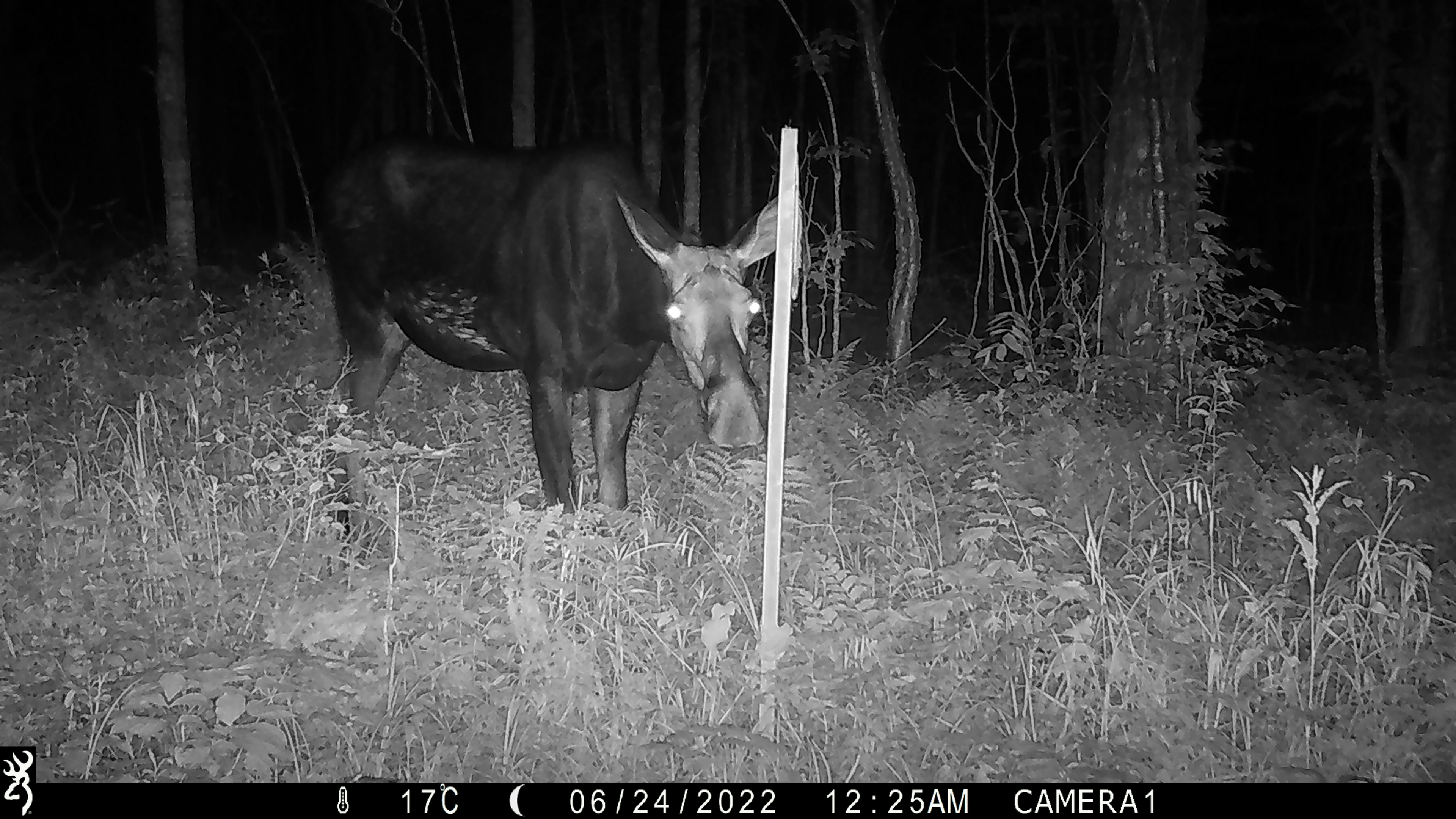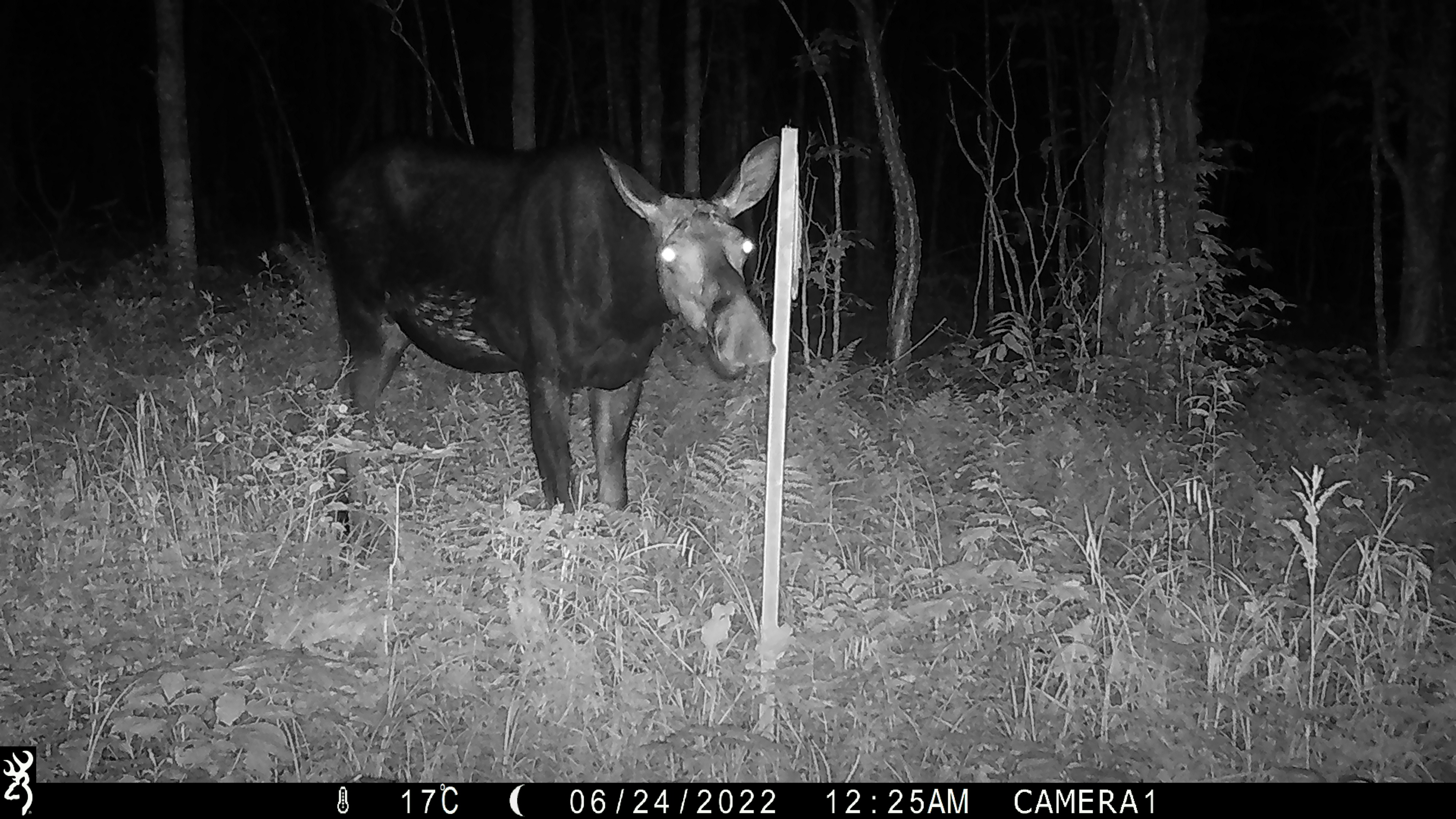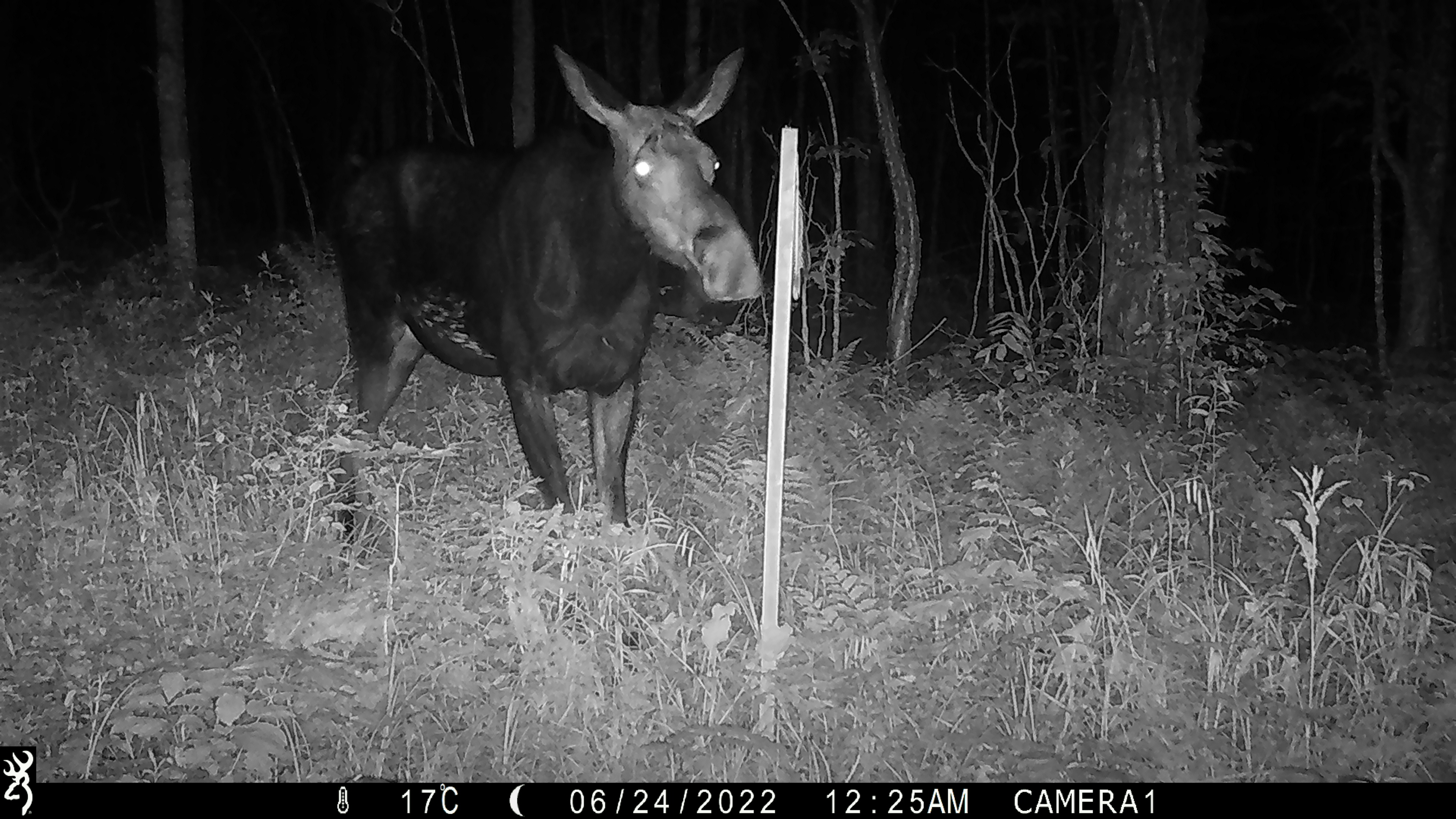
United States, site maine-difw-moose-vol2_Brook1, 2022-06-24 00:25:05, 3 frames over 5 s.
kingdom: Animalia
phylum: Chordata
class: Mammalia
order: Artiodactyla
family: Cervidae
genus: Alces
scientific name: Alces alces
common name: moose